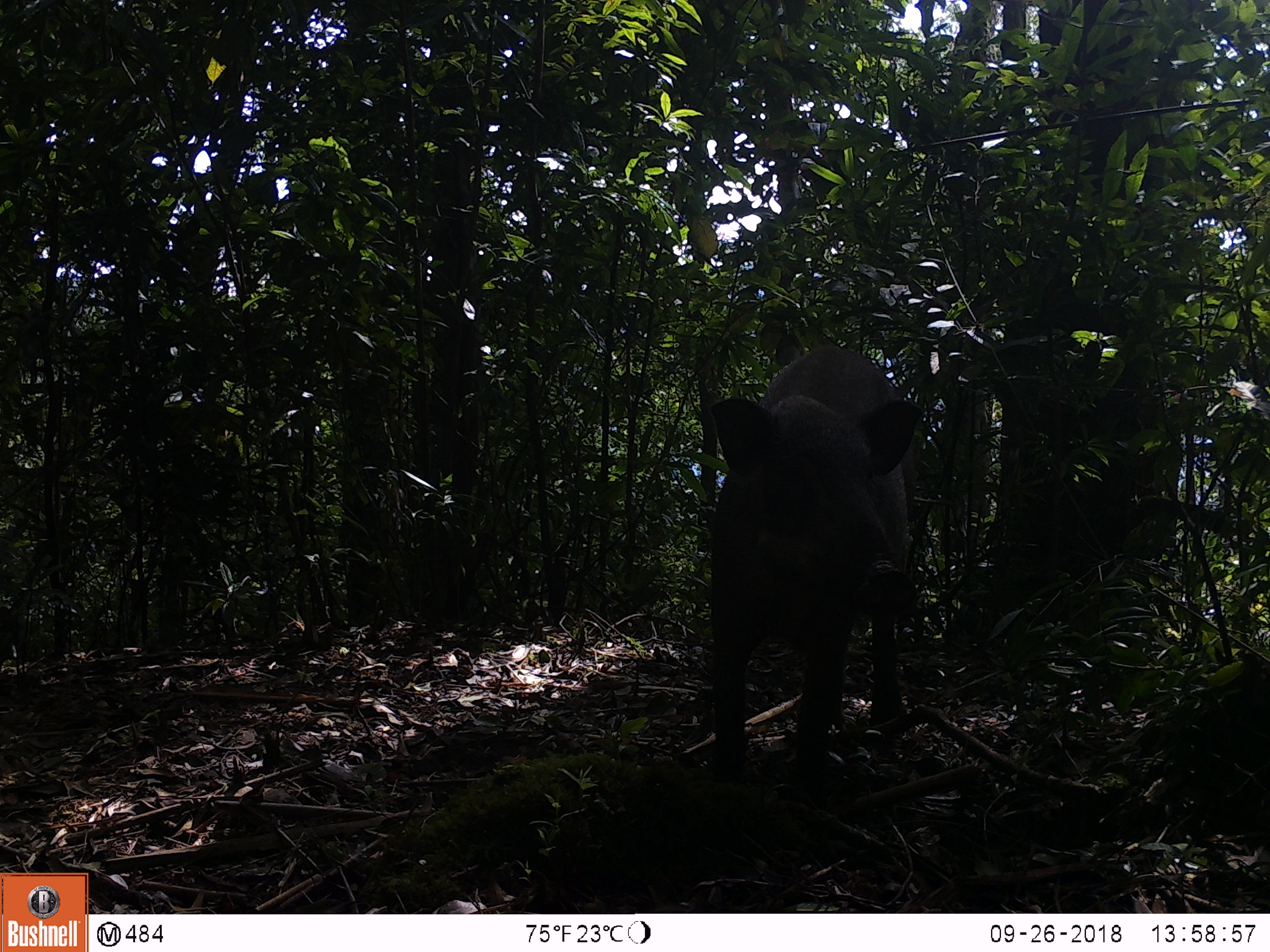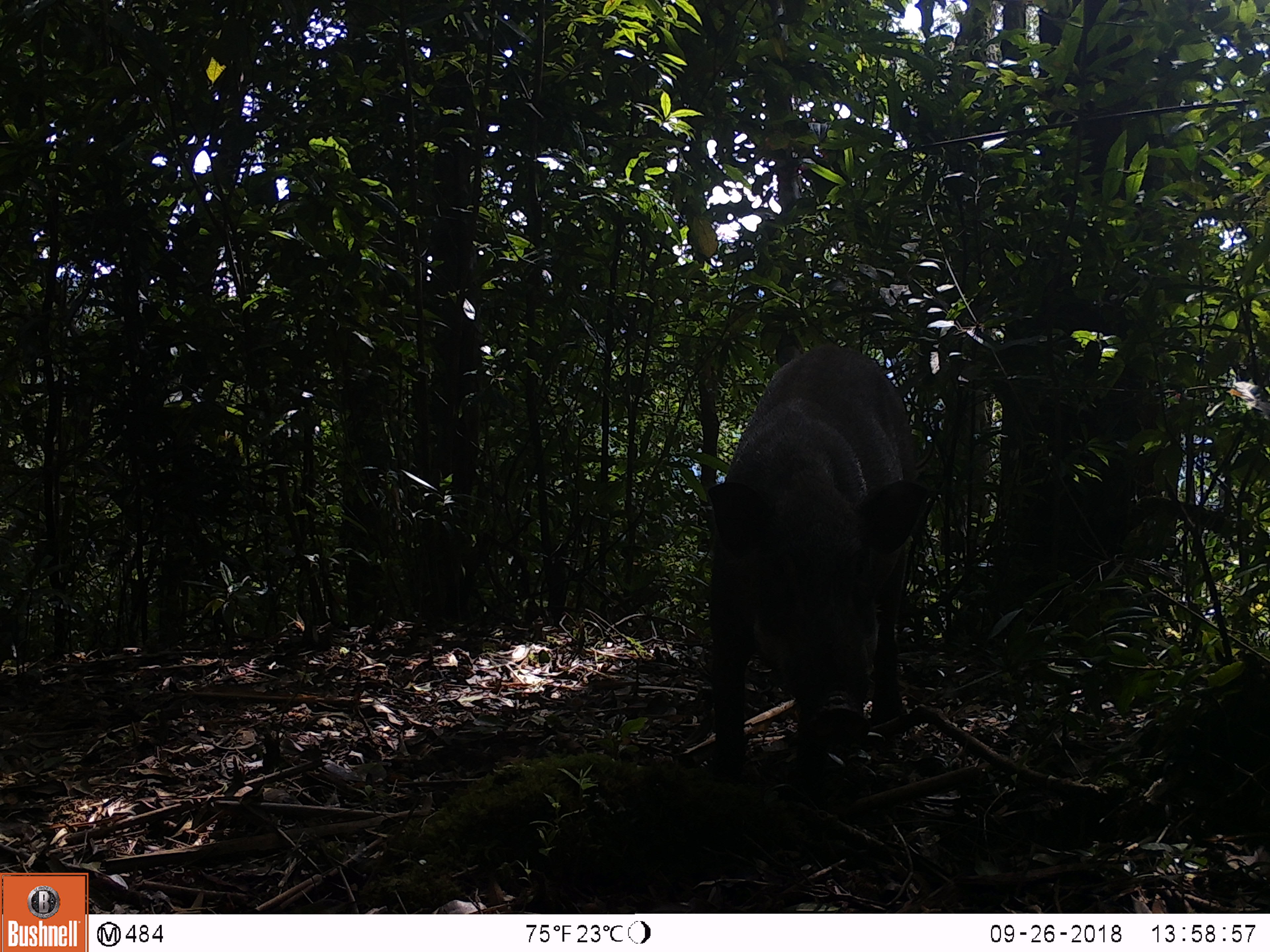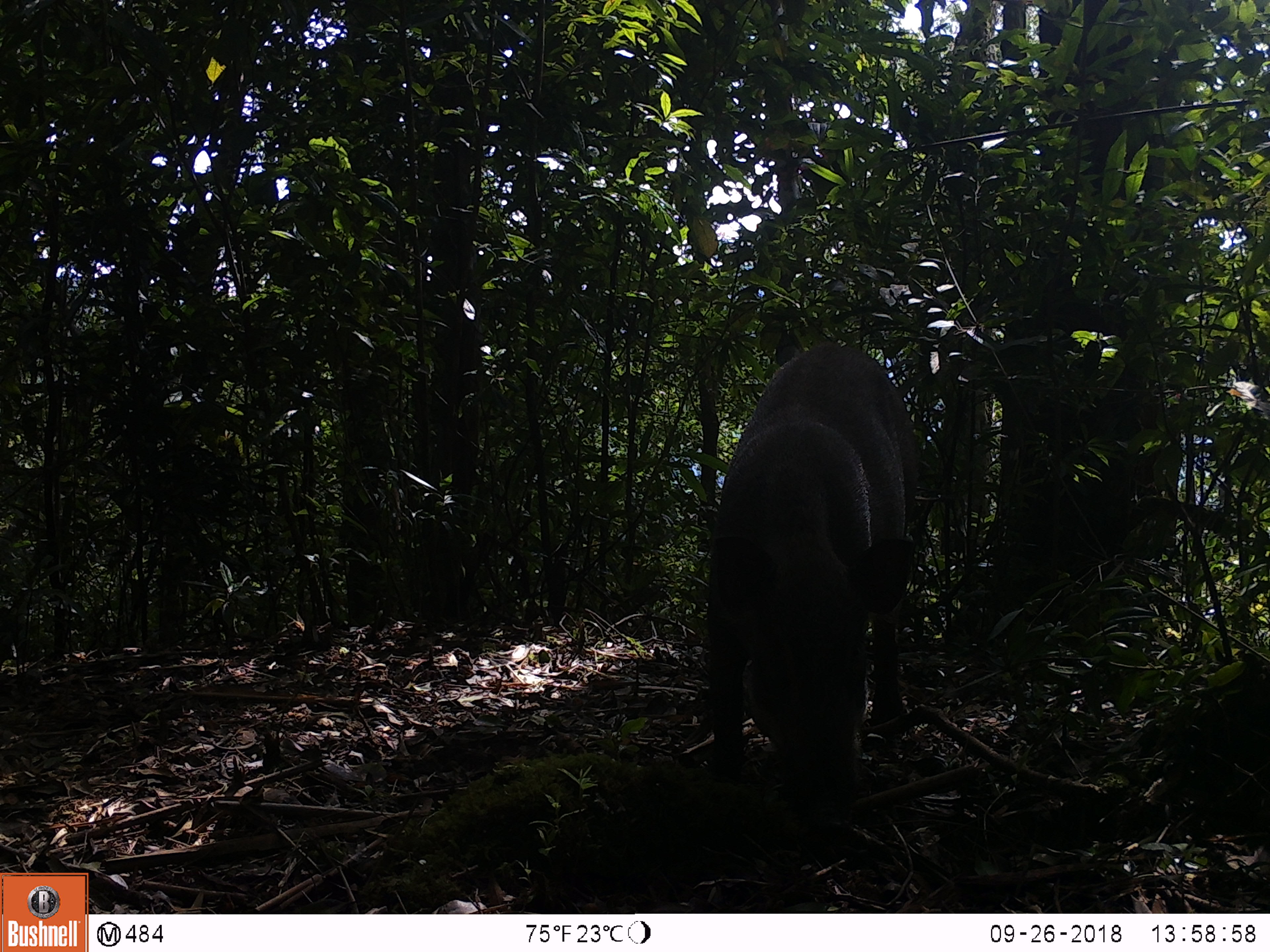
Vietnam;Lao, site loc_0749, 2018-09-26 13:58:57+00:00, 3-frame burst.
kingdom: Animalia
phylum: Chordata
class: Mammalia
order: Artiodactyla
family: Suidae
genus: Sus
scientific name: Sus scrofa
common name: eurasian wild pig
Eurasian wild pig (Sus scrofa). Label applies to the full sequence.